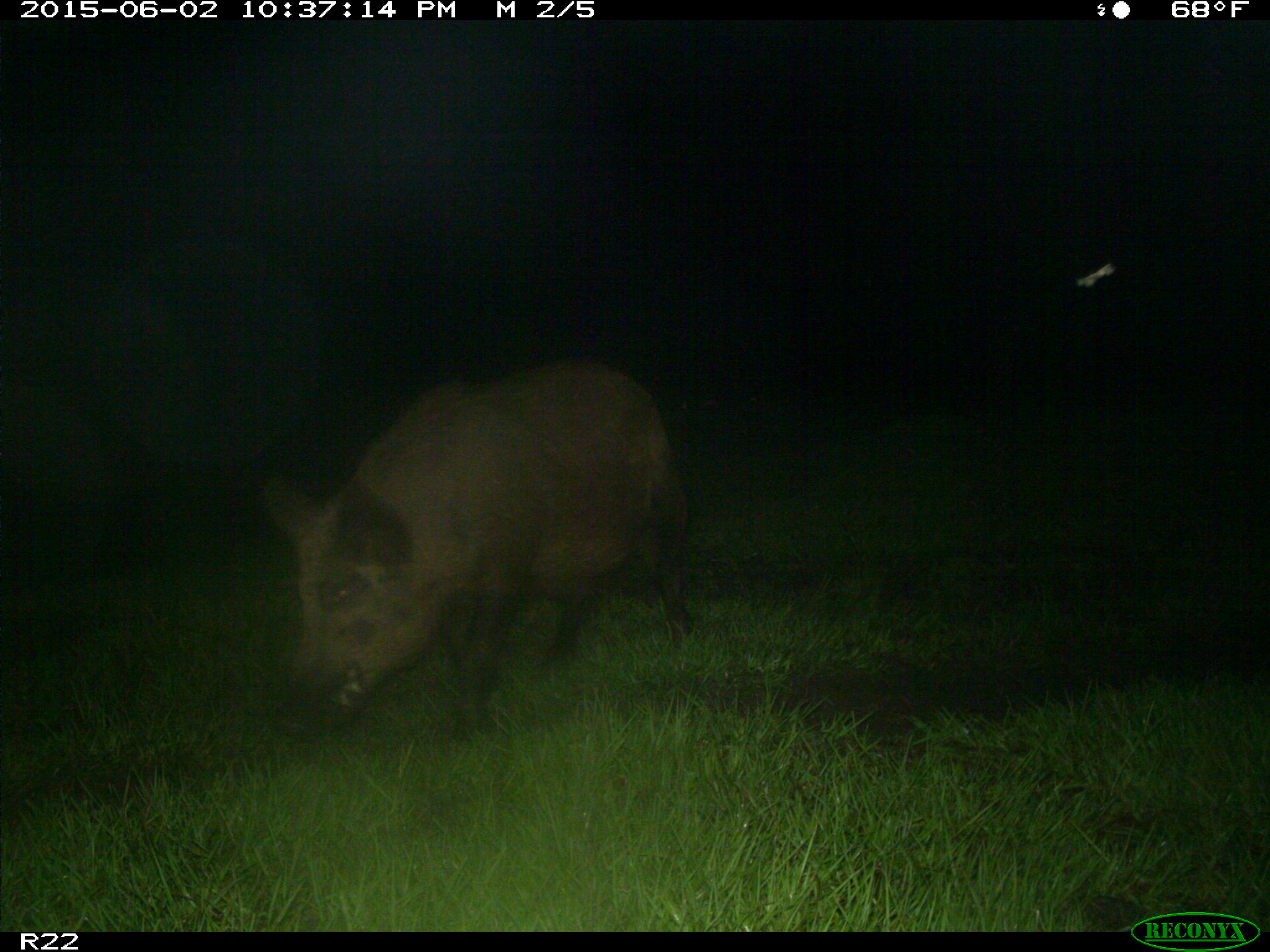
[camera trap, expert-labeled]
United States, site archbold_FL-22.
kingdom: Animalia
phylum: Chordata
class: Mammalia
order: Artiodactyla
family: Bovidae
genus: Bos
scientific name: Bos taurus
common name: domestic cow